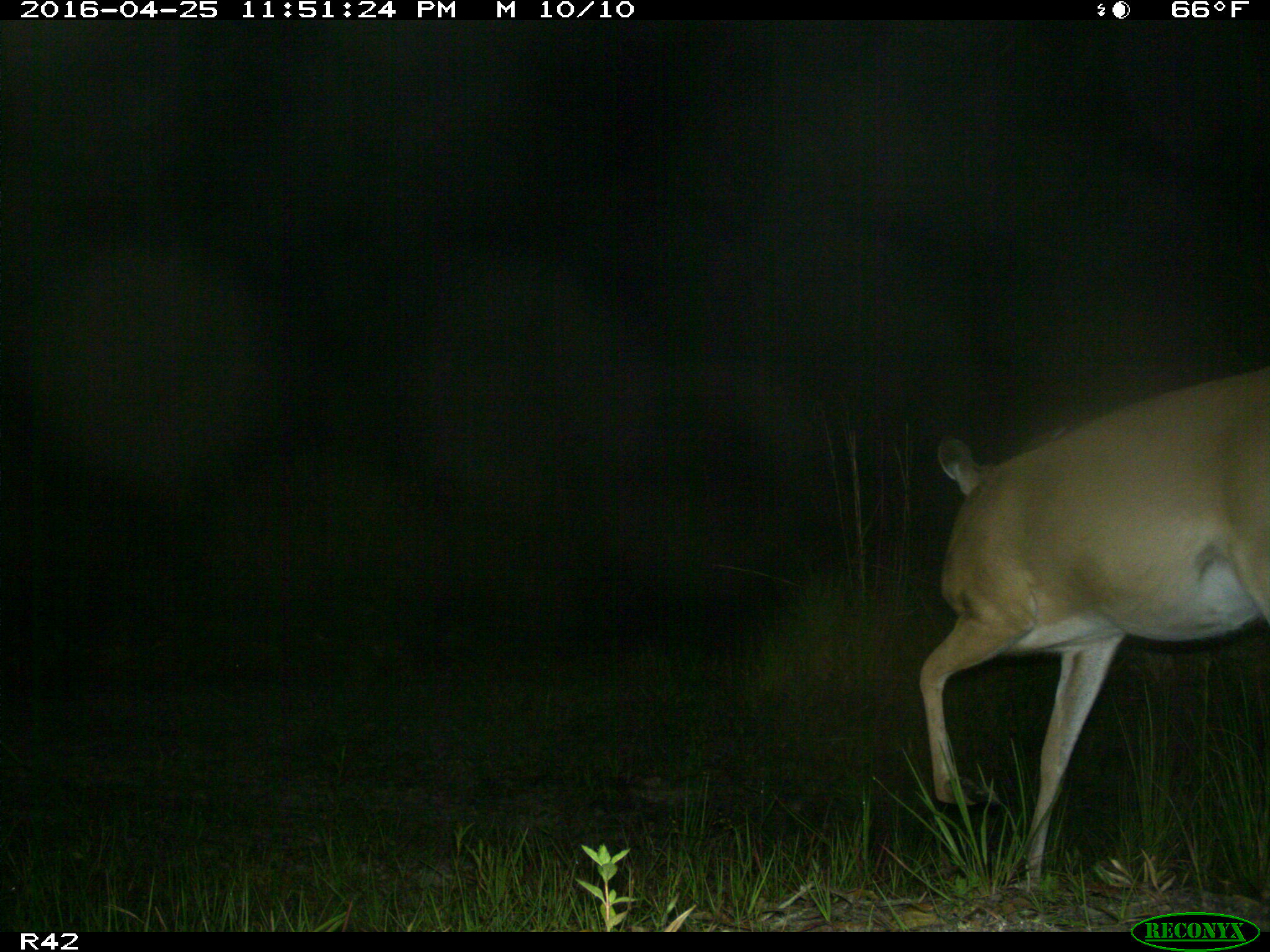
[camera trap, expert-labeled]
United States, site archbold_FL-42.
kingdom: Animalia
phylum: Chordata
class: Mammalia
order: Artiodactyla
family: Cervidae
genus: Odocoileus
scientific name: Odocoileus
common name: deer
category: unidentified deer